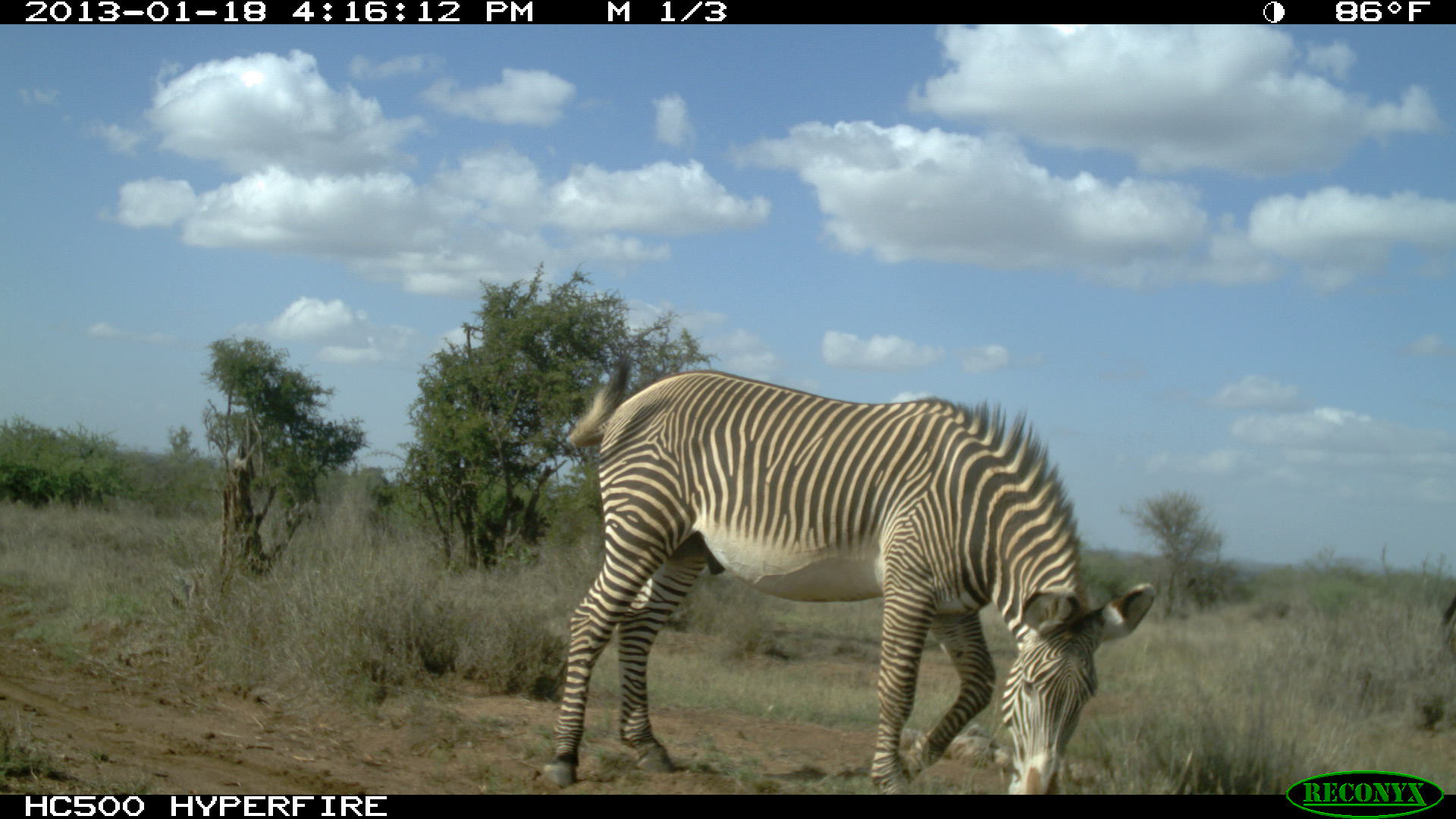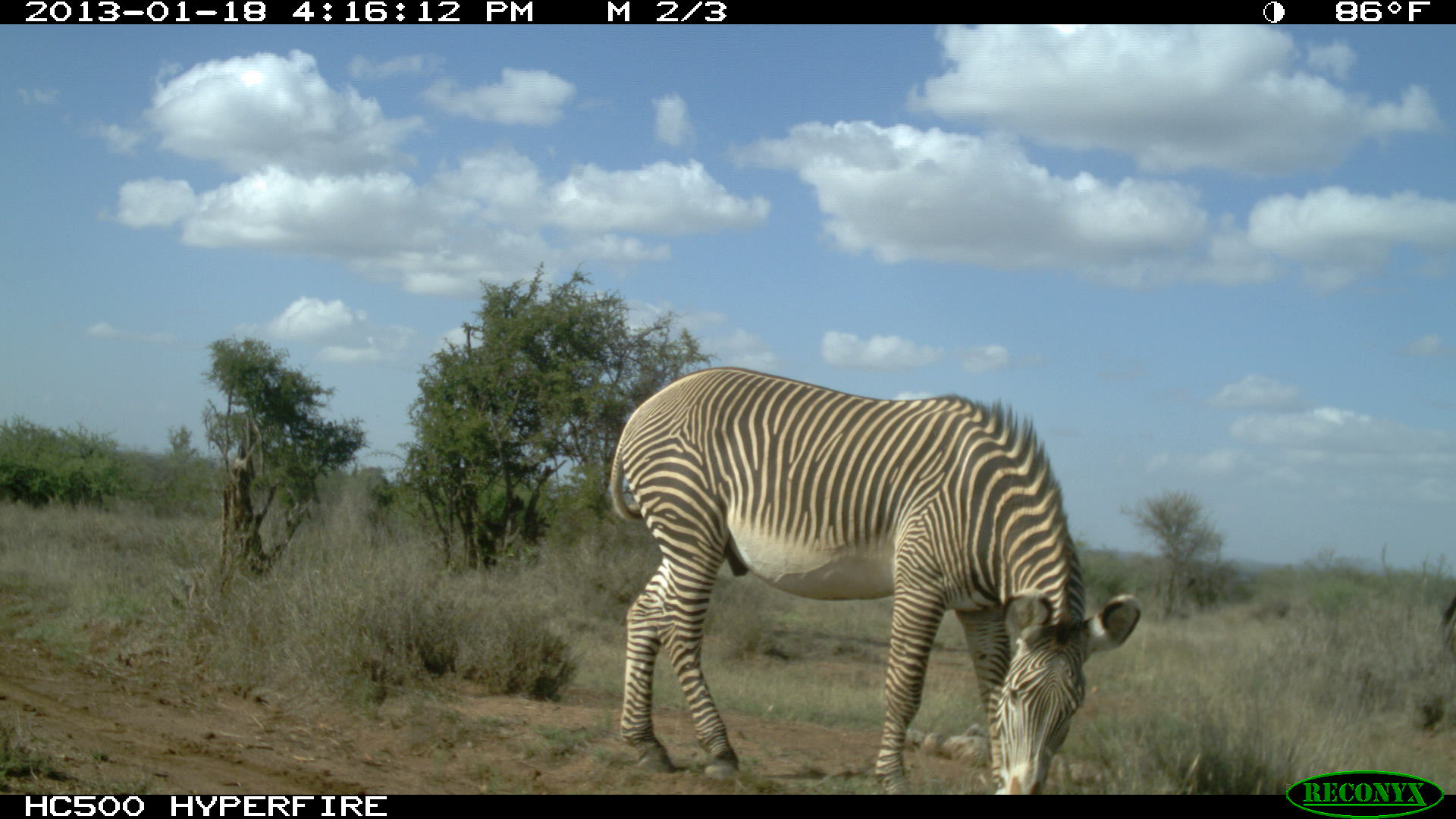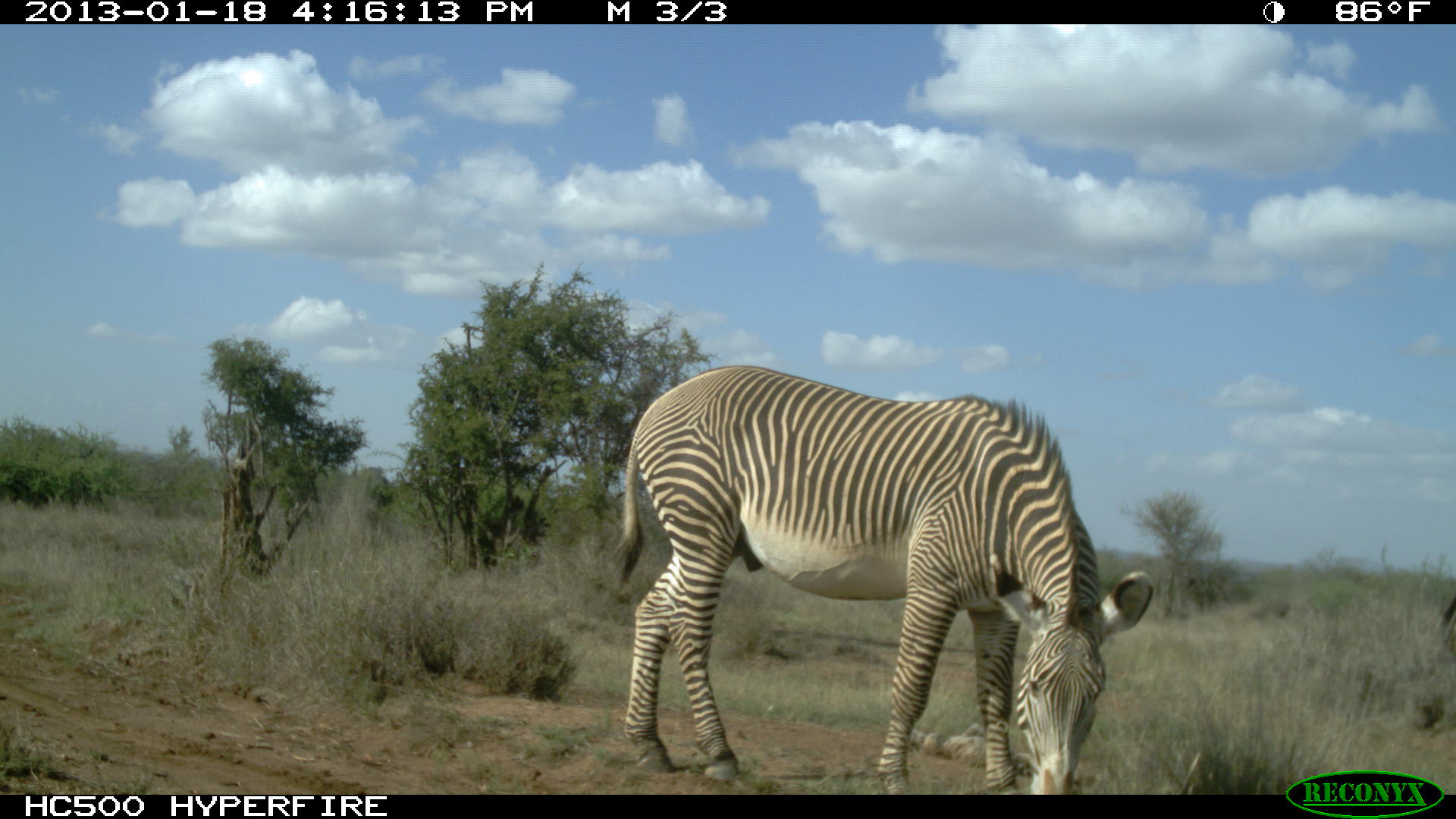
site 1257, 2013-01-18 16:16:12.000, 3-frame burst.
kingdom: Animalia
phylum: Chordata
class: Mammalia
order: Perissodactyla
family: Equidae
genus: Equus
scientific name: Equus grevyi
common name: grévy's zebra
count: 1